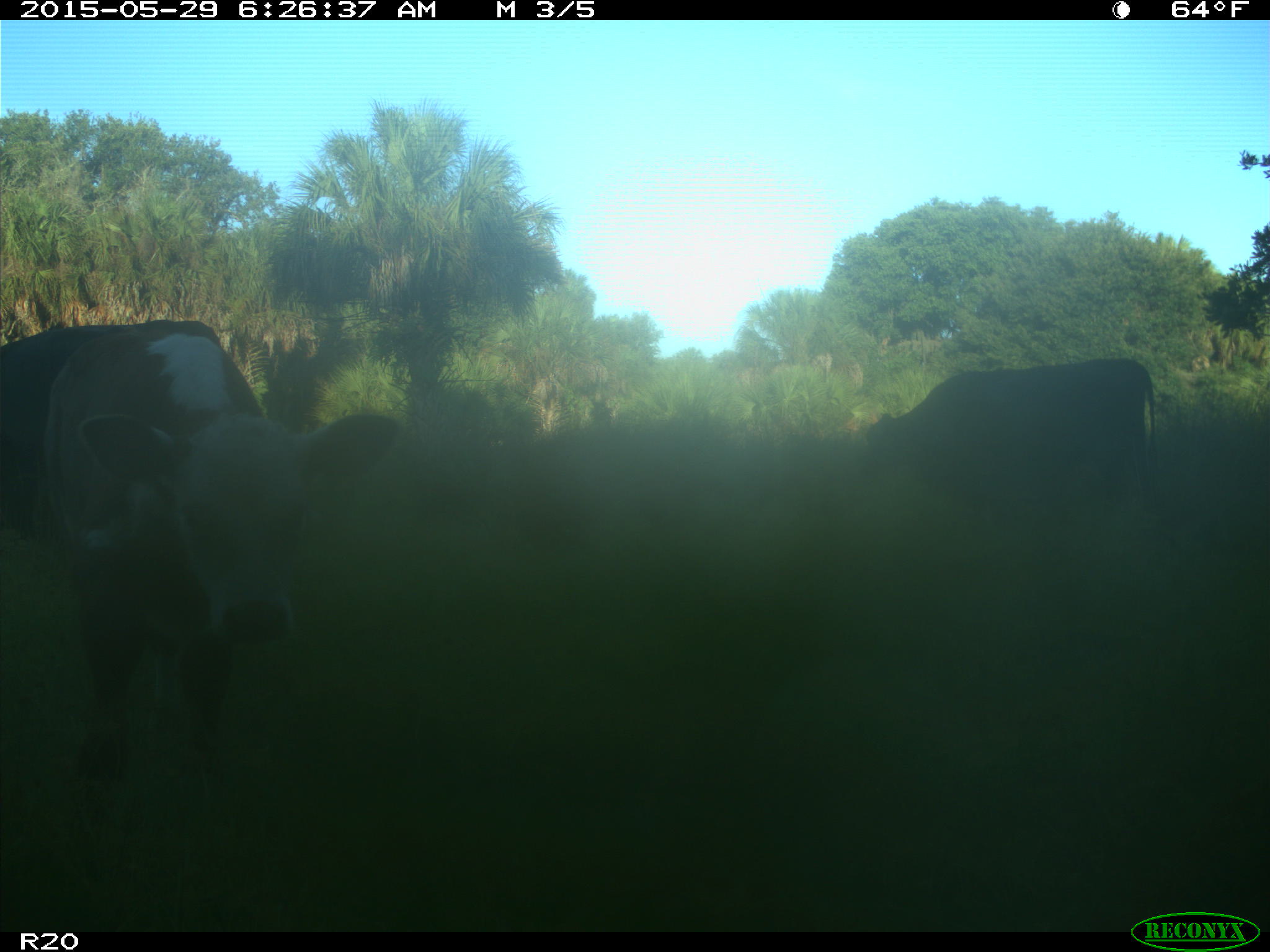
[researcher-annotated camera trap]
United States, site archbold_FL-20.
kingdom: Animalia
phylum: Chordata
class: Mammalia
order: Artiodactyla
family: Bovidae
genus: Bos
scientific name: Bos taurus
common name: domestic cow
Bos taurus (domestic cow).